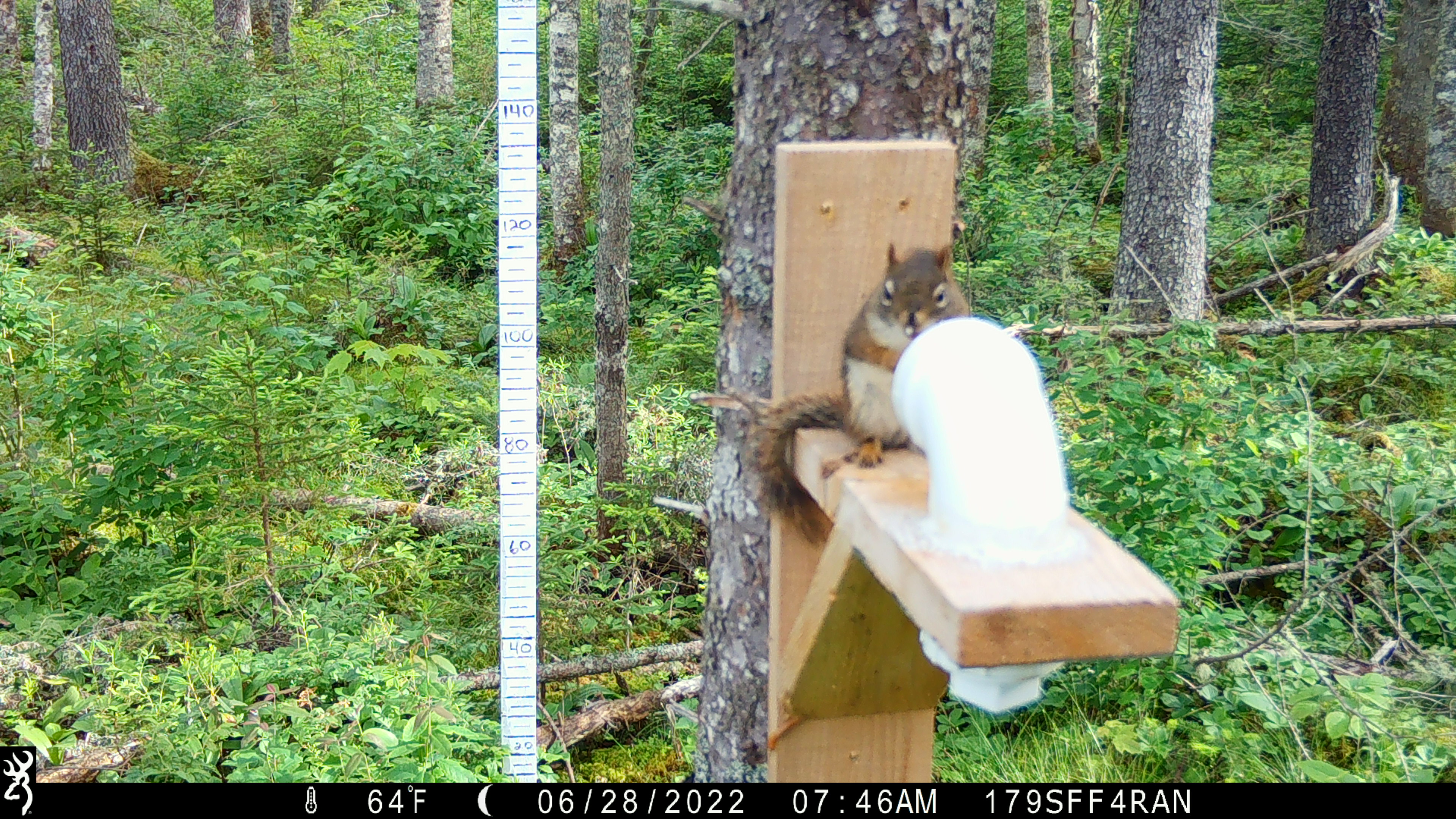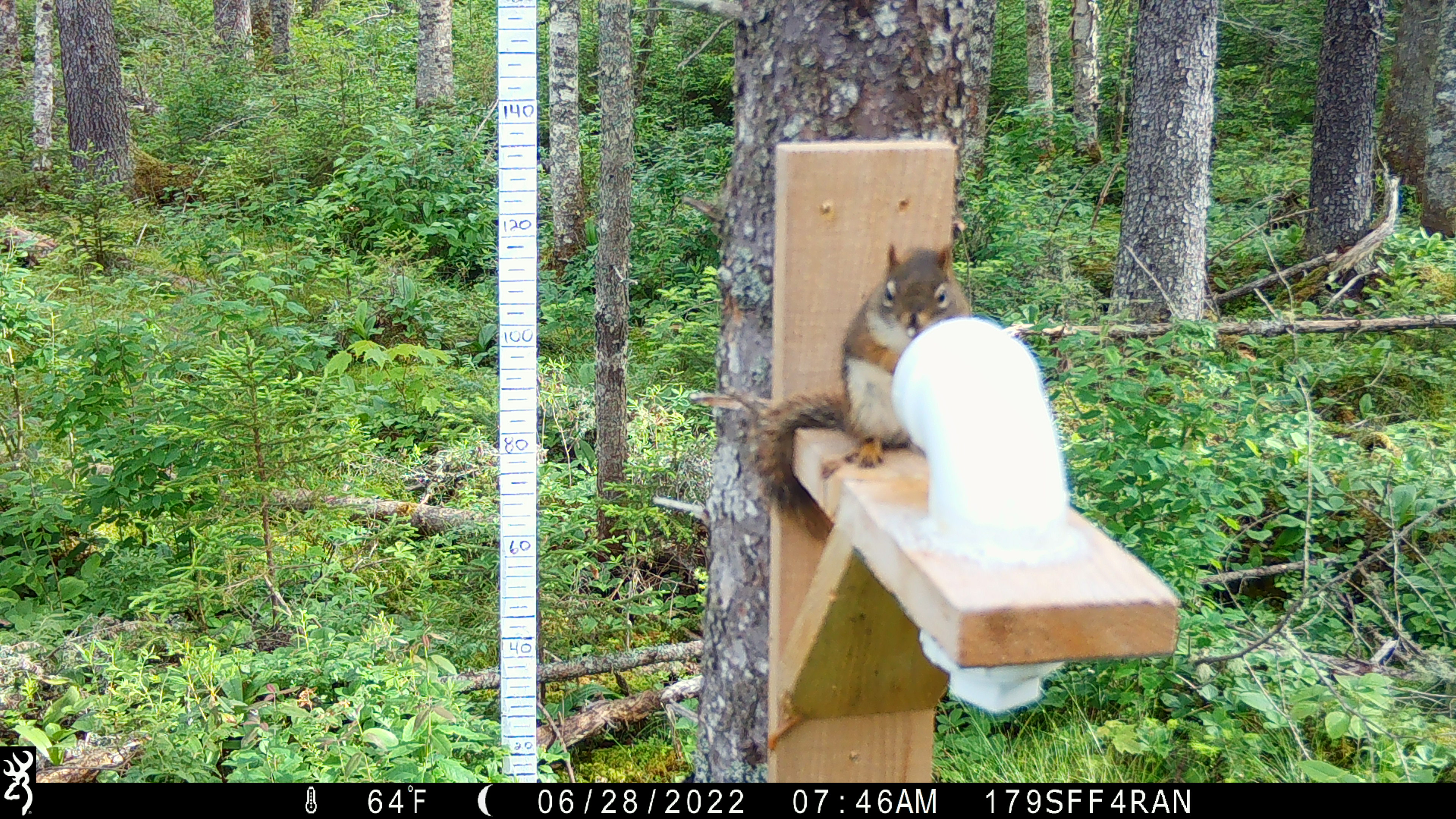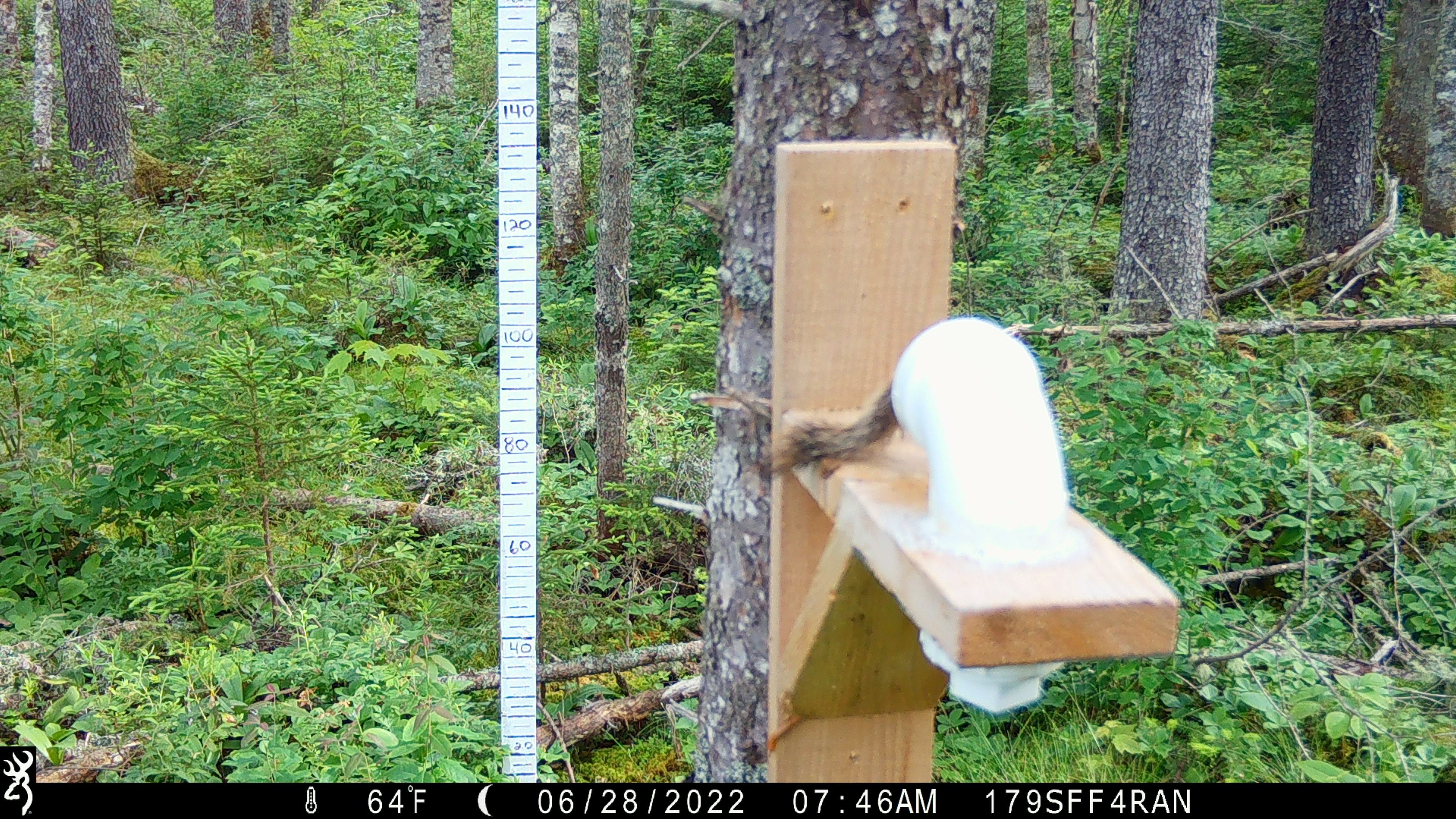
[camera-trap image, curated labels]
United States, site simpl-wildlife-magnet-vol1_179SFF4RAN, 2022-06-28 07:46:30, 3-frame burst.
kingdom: Animalia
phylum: Chordata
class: Mammalia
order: Rodentia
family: Sciuridae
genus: Tamiasciurus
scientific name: Tamiasciurus hudsonicus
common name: red squirrel